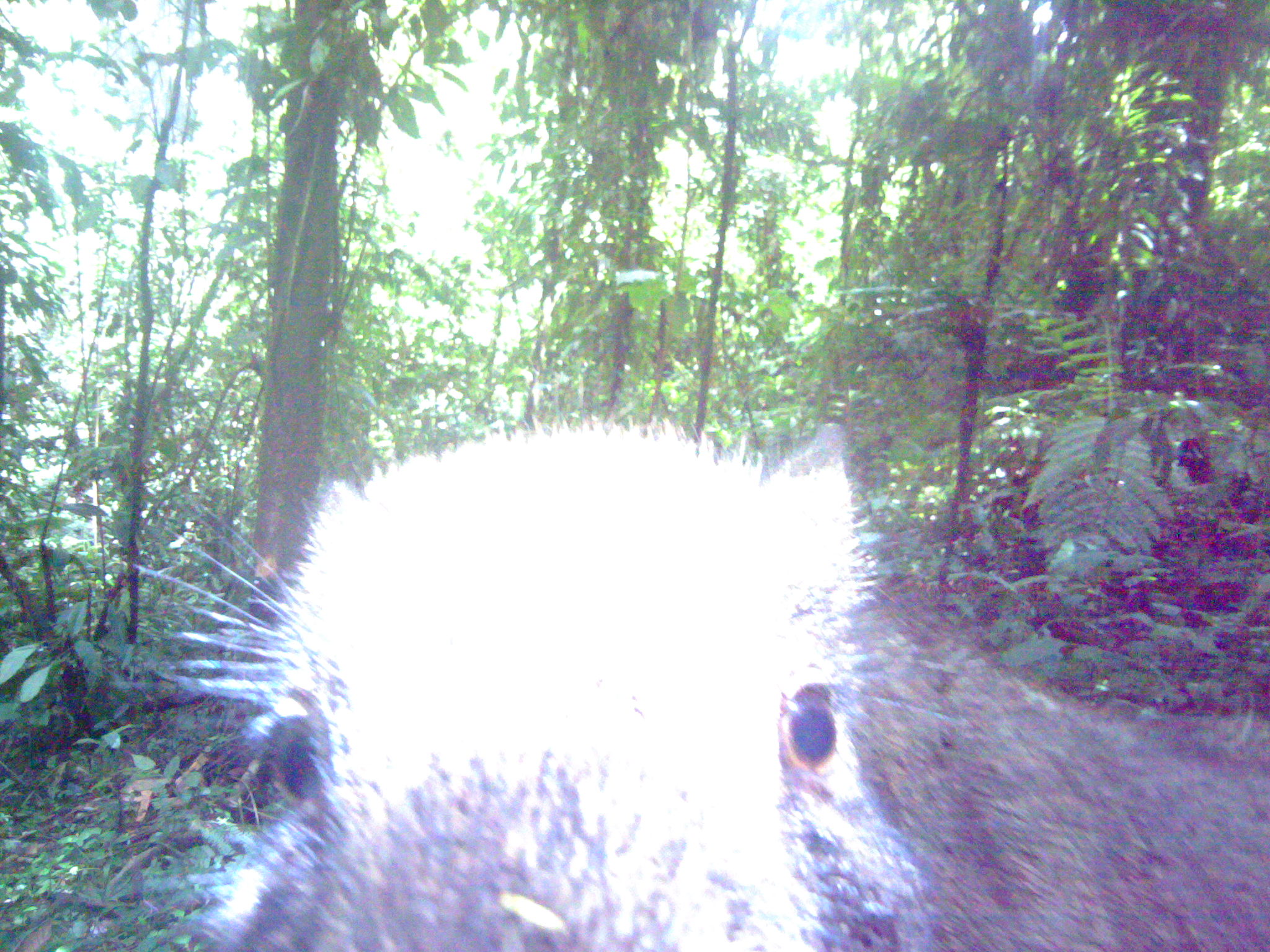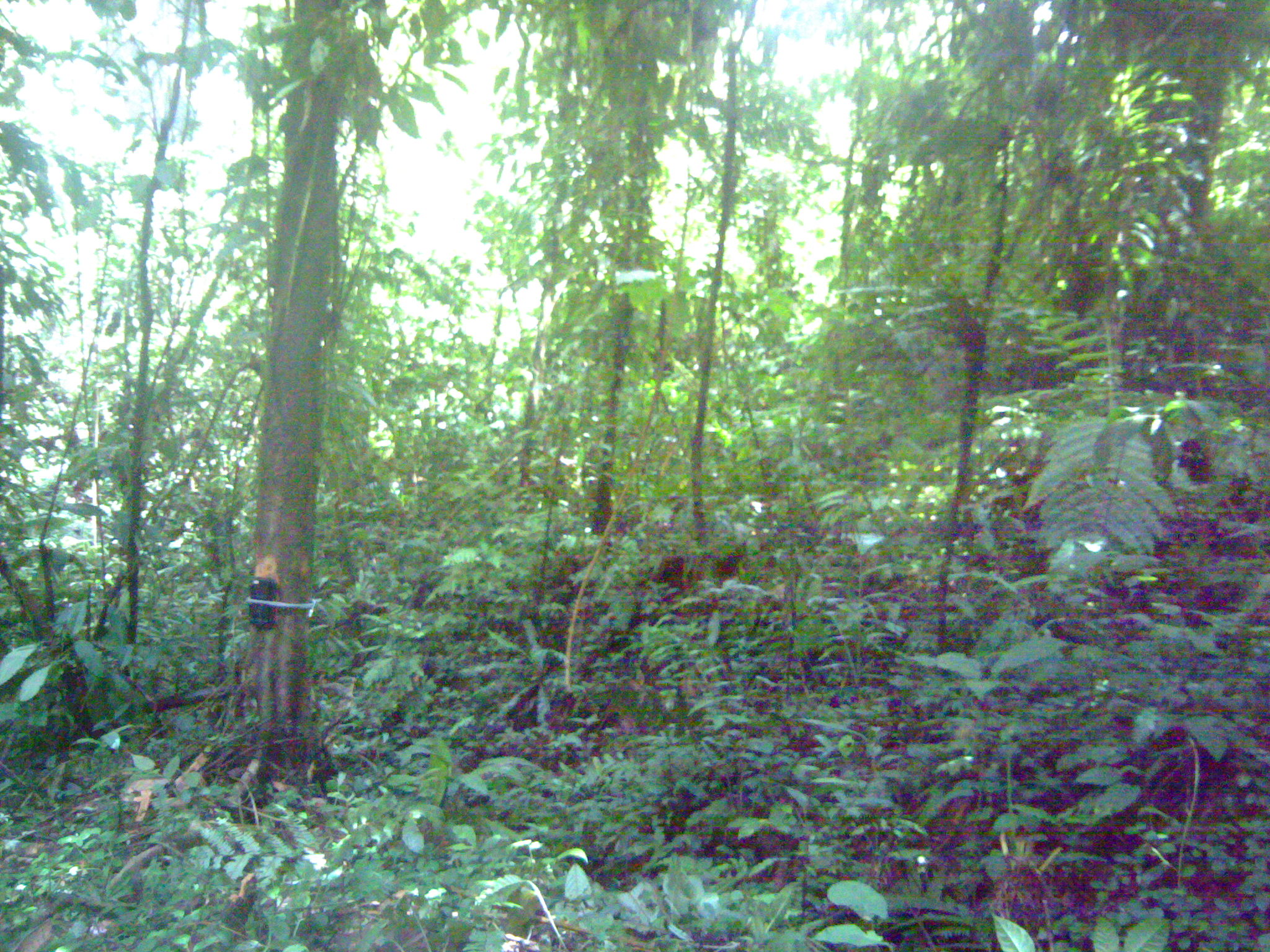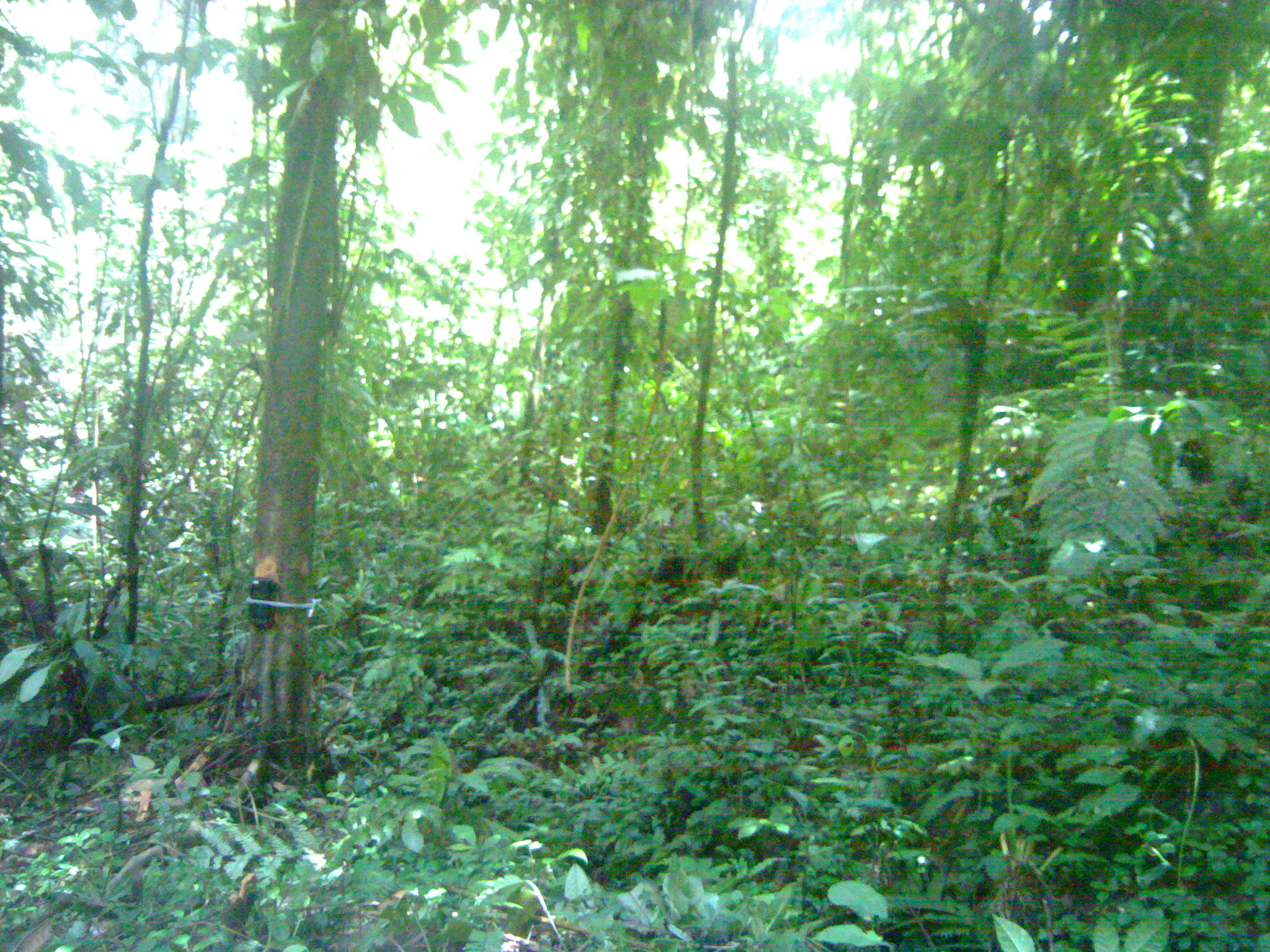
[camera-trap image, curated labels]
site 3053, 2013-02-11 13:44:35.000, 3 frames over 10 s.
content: unidentified animal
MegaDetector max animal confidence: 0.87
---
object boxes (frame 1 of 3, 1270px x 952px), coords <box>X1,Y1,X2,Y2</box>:
unidentifiable: <box>136,410,1269,951</box>